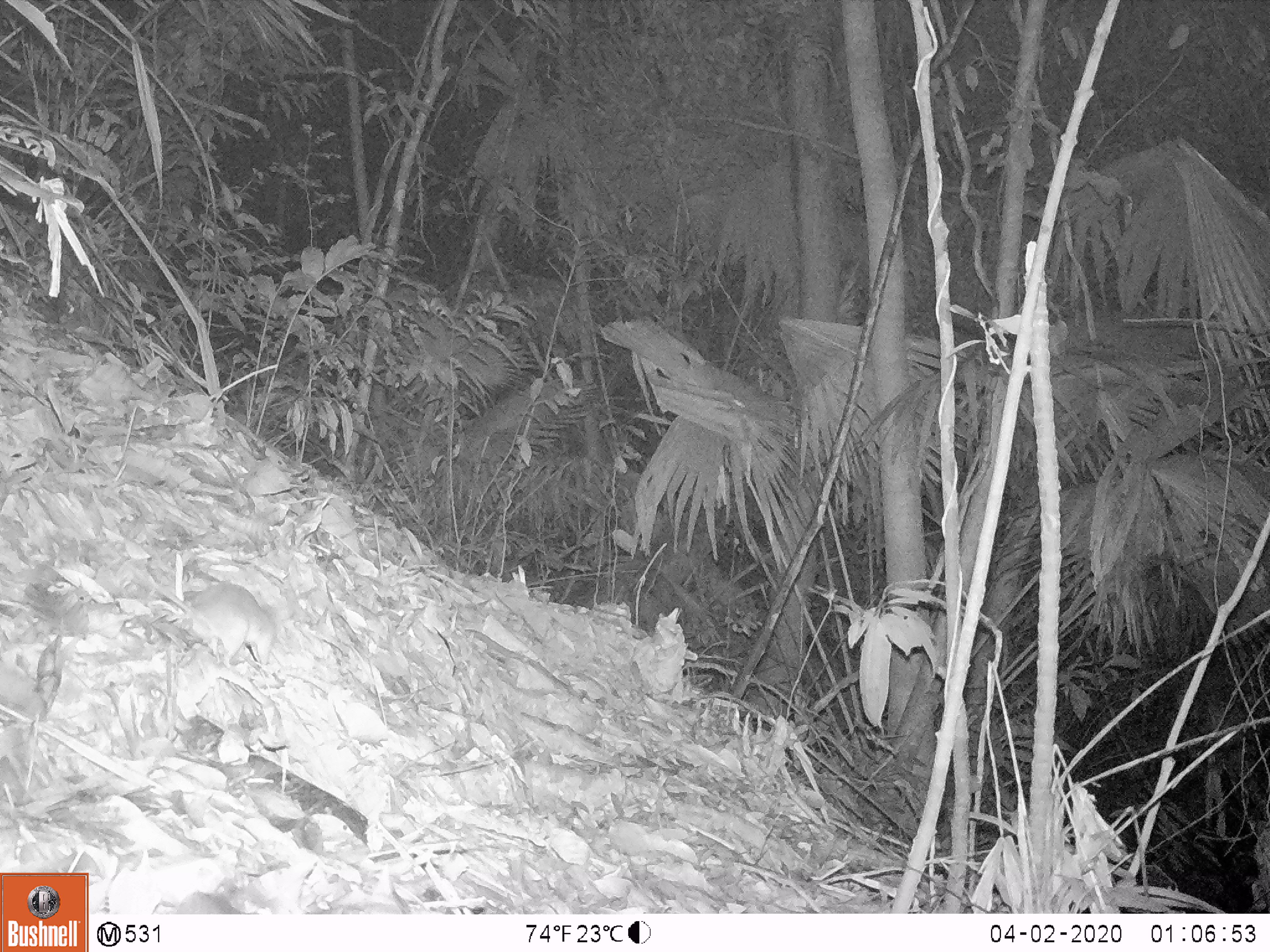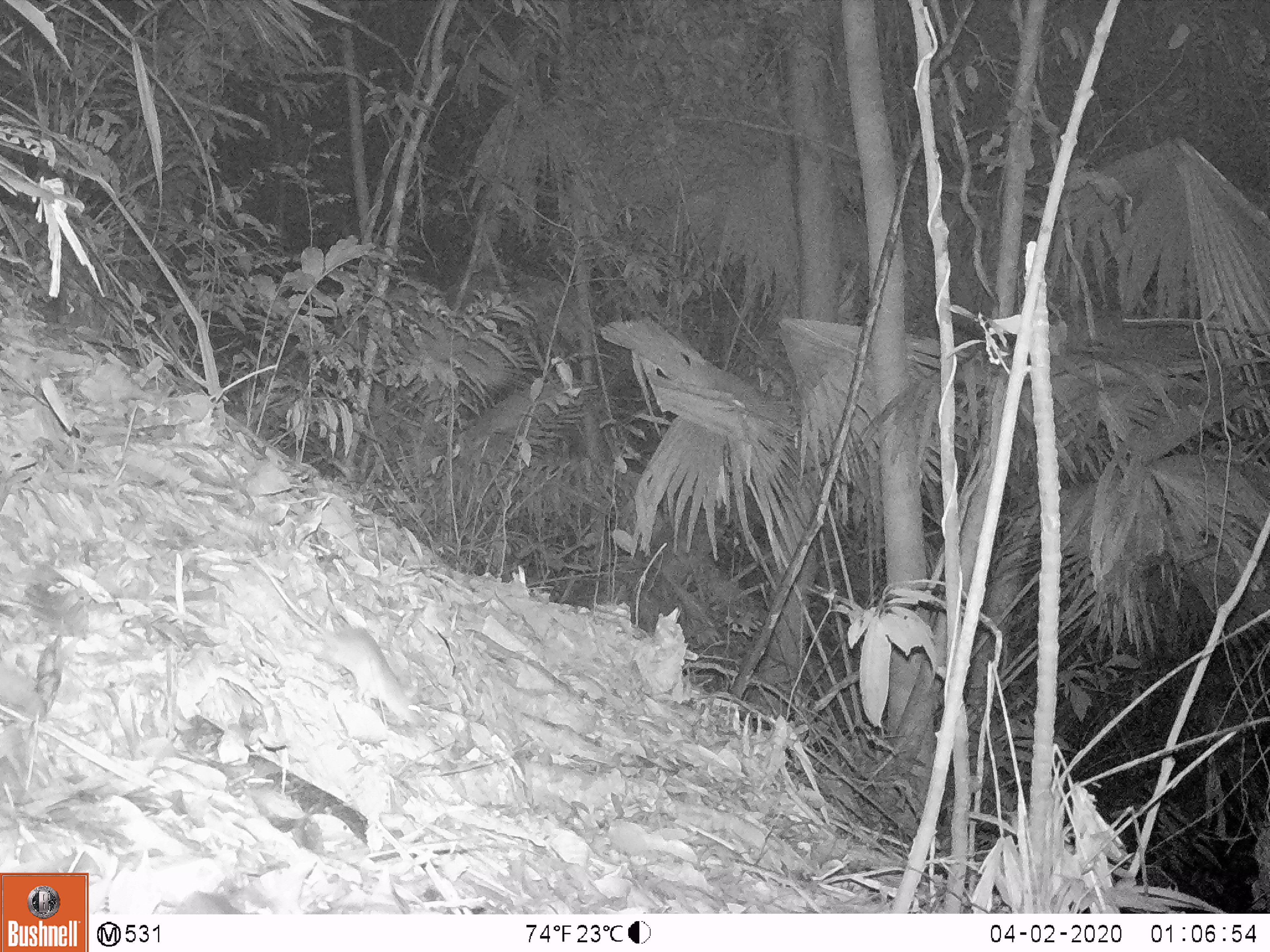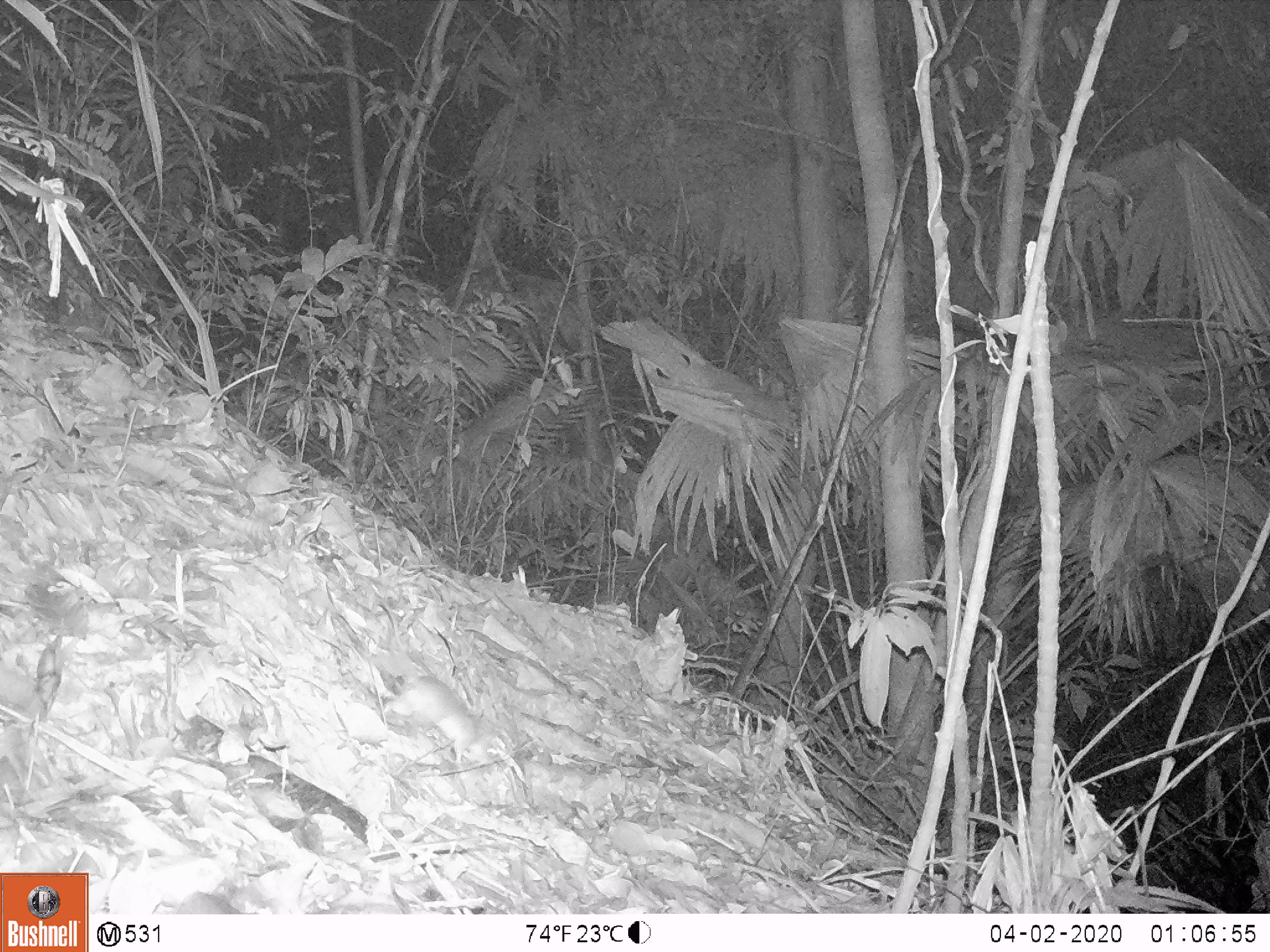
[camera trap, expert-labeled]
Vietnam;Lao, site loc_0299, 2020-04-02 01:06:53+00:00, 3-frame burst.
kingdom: Animalia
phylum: Chordata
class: Mammalia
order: Rodentia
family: Muridae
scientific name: Muridae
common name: old-world mice and rats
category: unidentified murid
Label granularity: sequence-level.